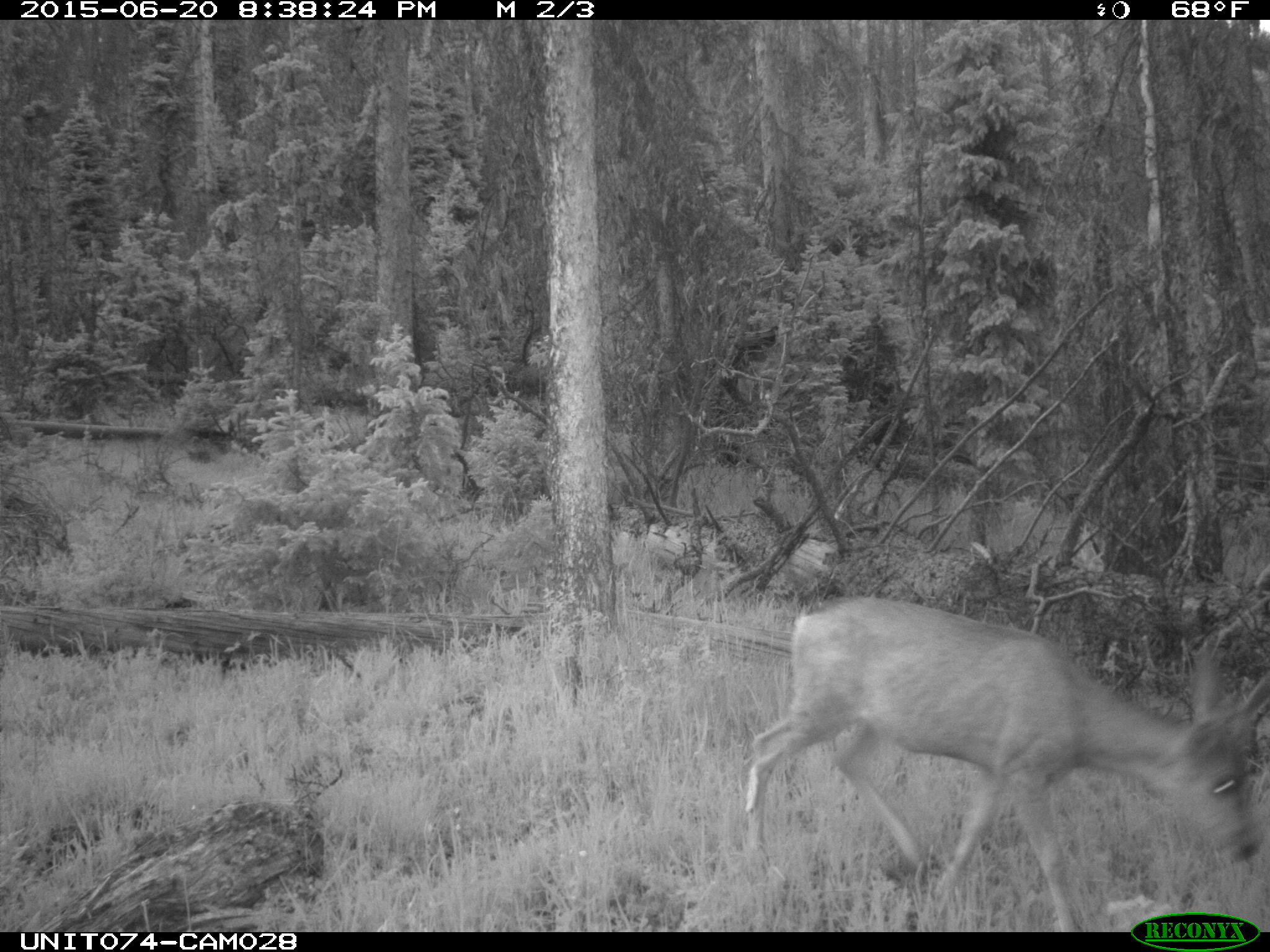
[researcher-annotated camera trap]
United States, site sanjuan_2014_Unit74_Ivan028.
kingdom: Animalia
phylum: Chordata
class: Mammalia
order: Artiodactyla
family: Cervidae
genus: Odocoileus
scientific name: Odocoileus hemionus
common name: mule deer